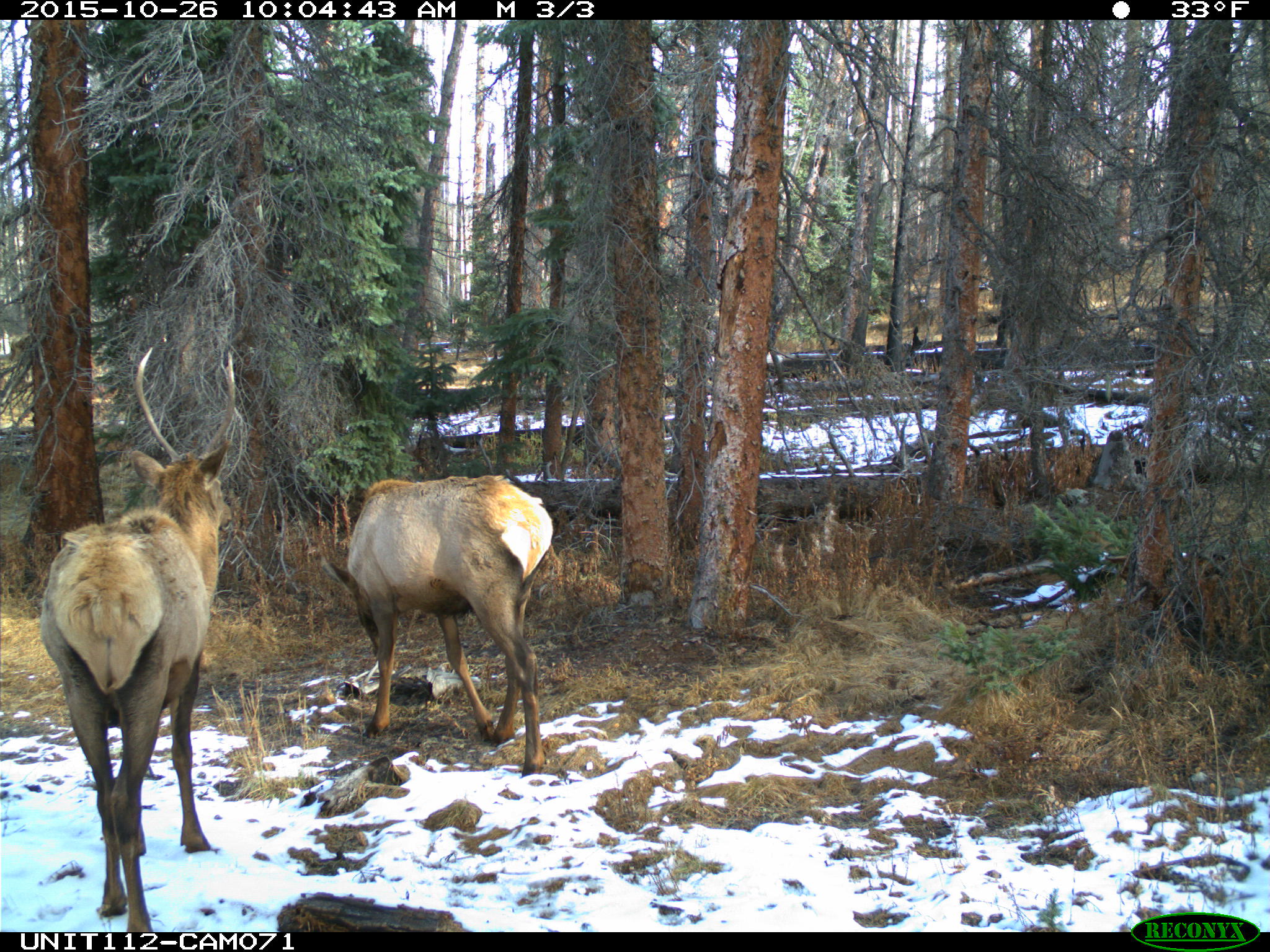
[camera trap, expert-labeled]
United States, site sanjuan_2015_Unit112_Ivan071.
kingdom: Animalia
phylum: Chordata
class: Mammalia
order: Artiodactyla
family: Cervidae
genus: Cervus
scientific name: Cervus elaphus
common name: red deer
Cervus elaphus (red deer).